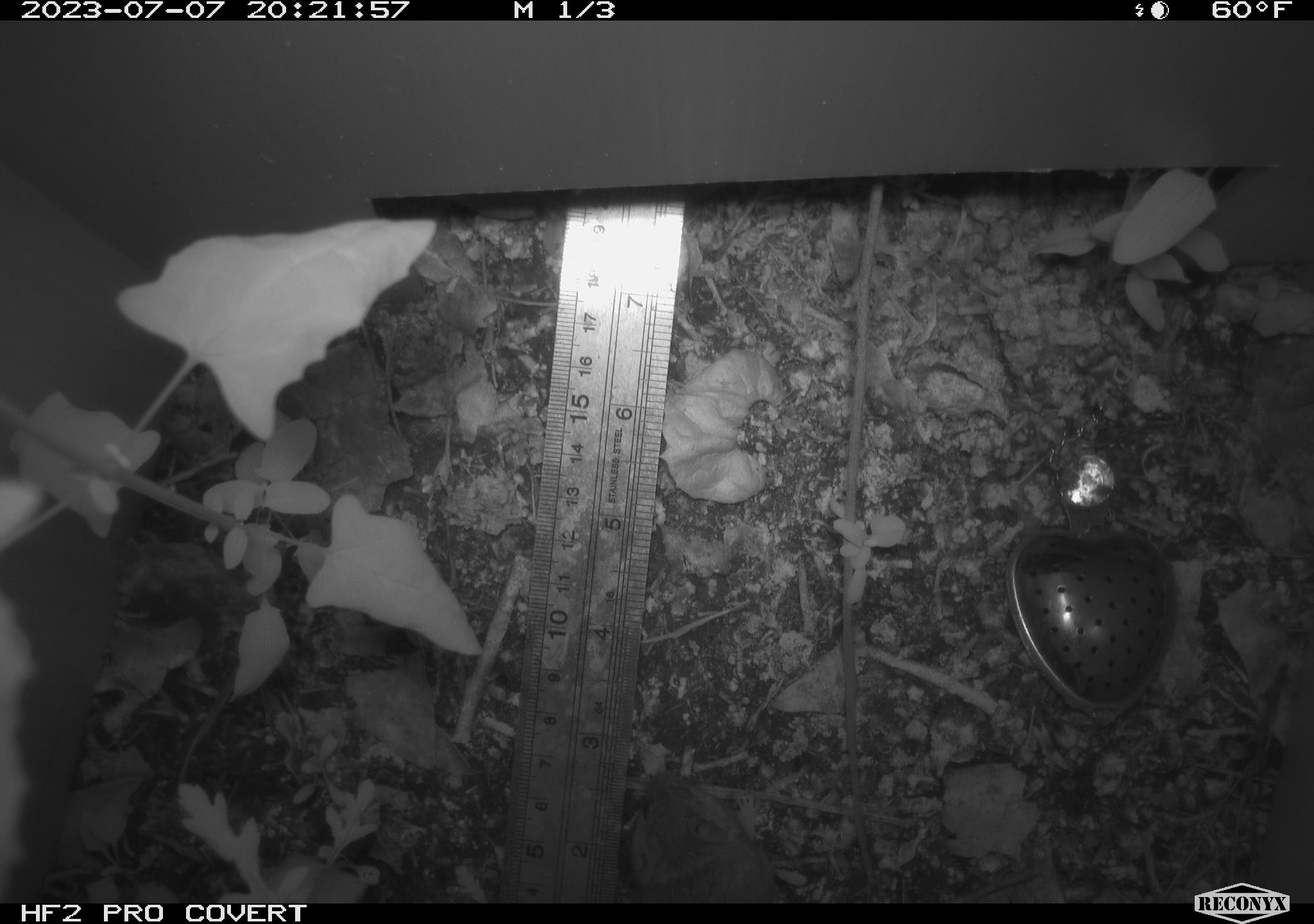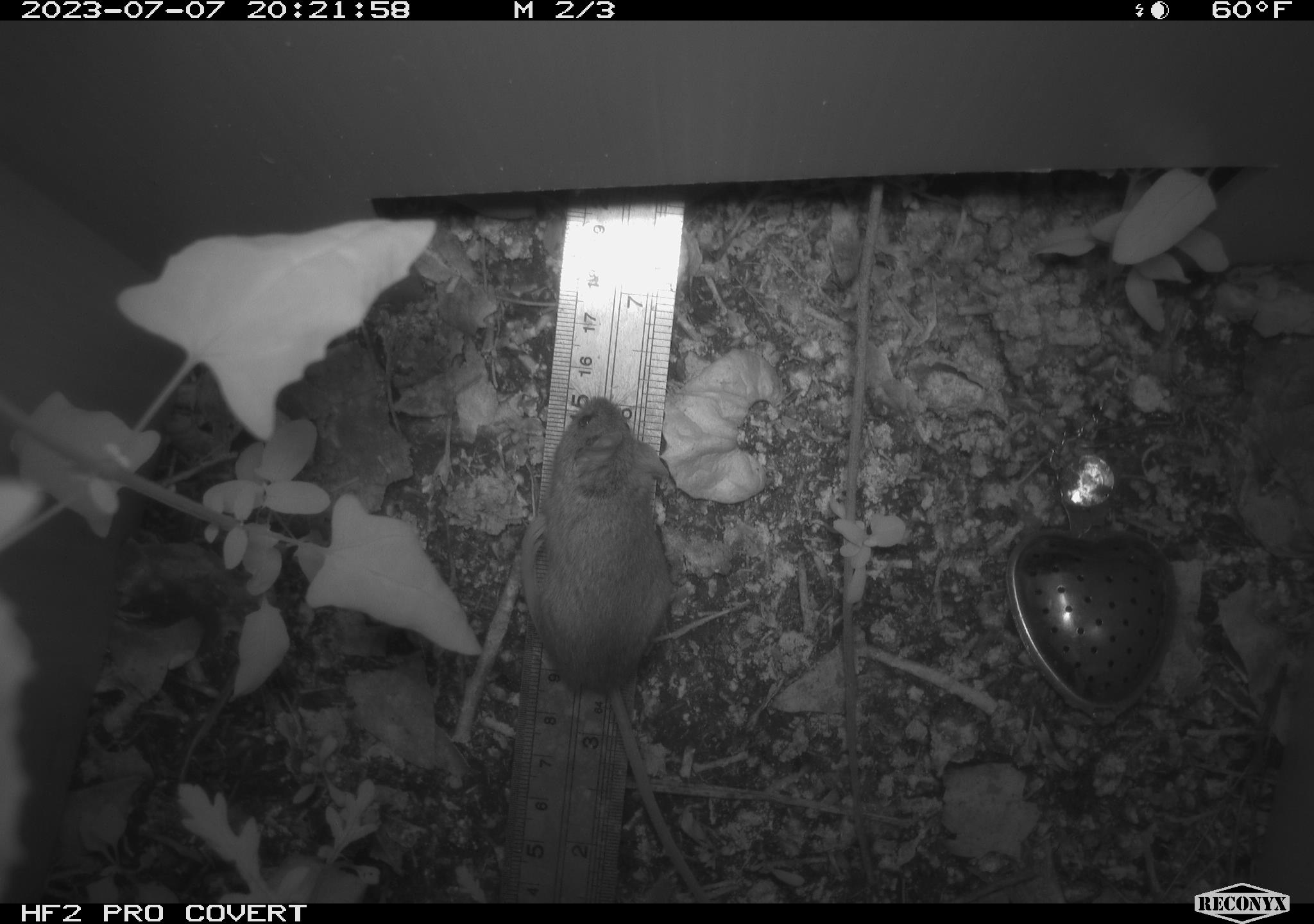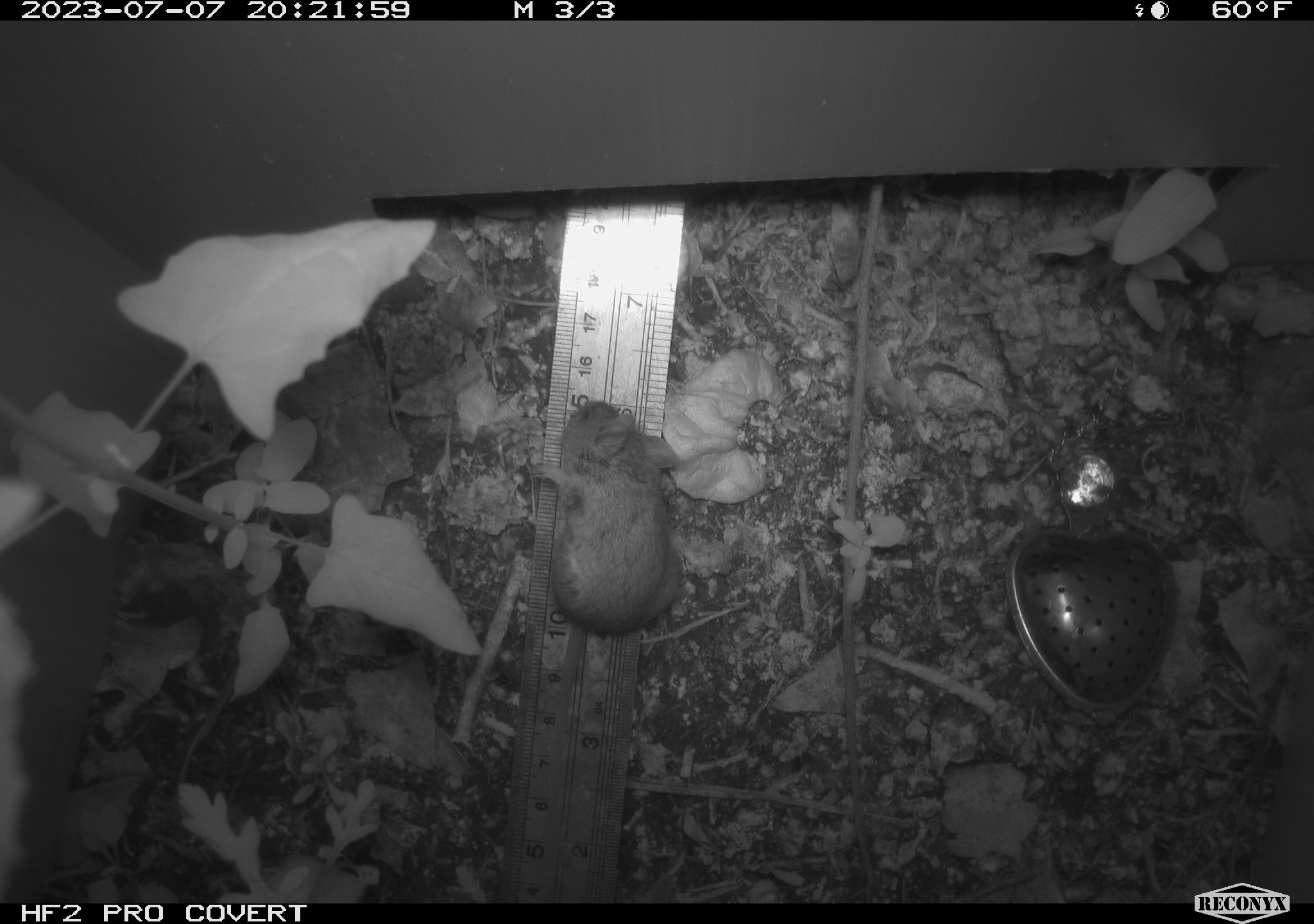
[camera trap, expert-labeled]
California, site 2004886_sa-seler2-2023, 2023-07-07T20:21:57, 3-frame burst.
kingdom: Animalia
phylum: Chordata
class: Mammalia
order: Rodentia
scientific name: Rodentia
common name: mouse species